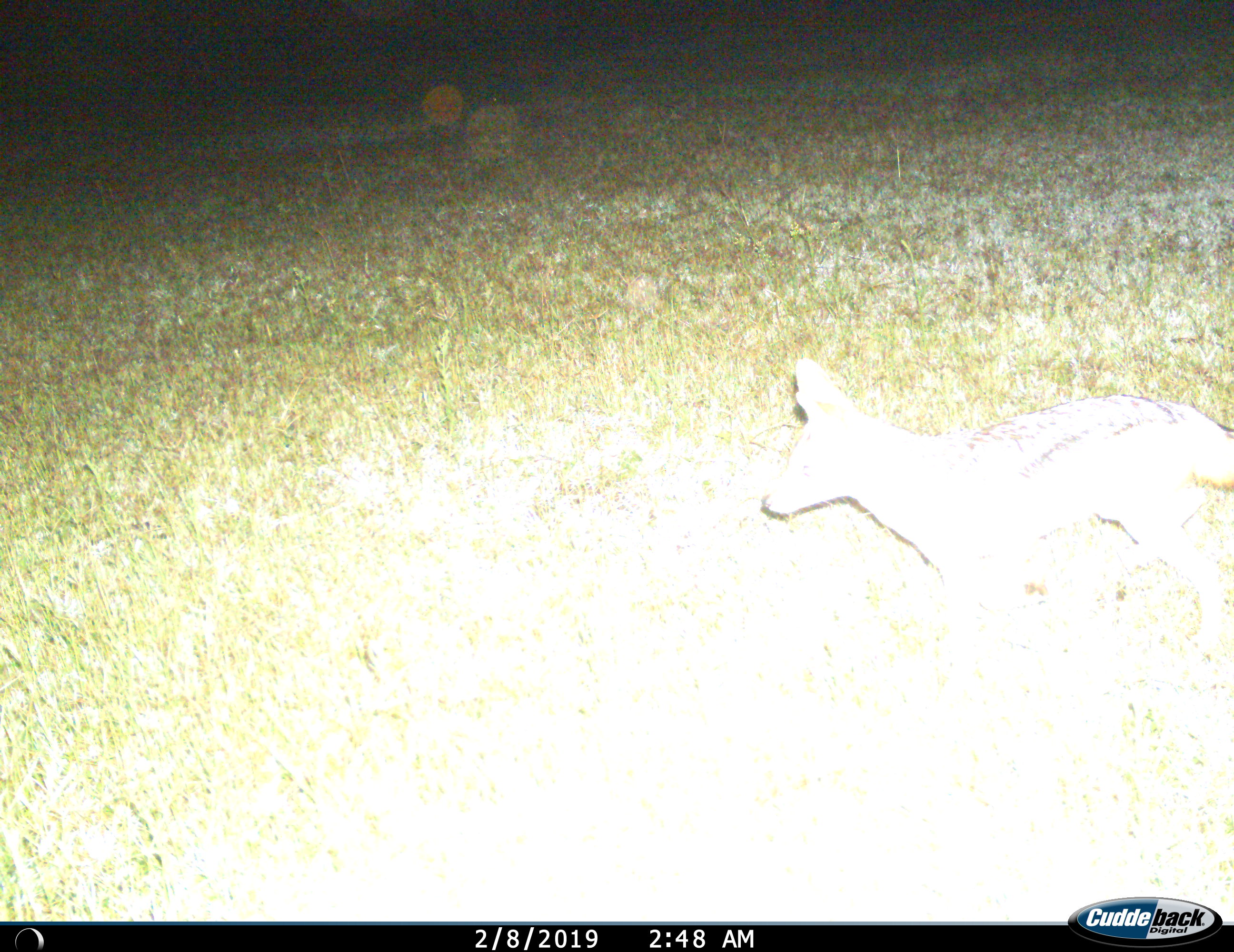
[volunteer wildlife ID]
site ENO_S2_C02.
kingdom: Animalia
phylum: Chordata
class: Mammalia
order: Carnivora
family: Canidae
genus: Lupulella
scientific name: Lupulella mesomelas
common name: black-backed jackal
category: jackalblackbacked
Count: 1.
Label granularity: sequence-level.